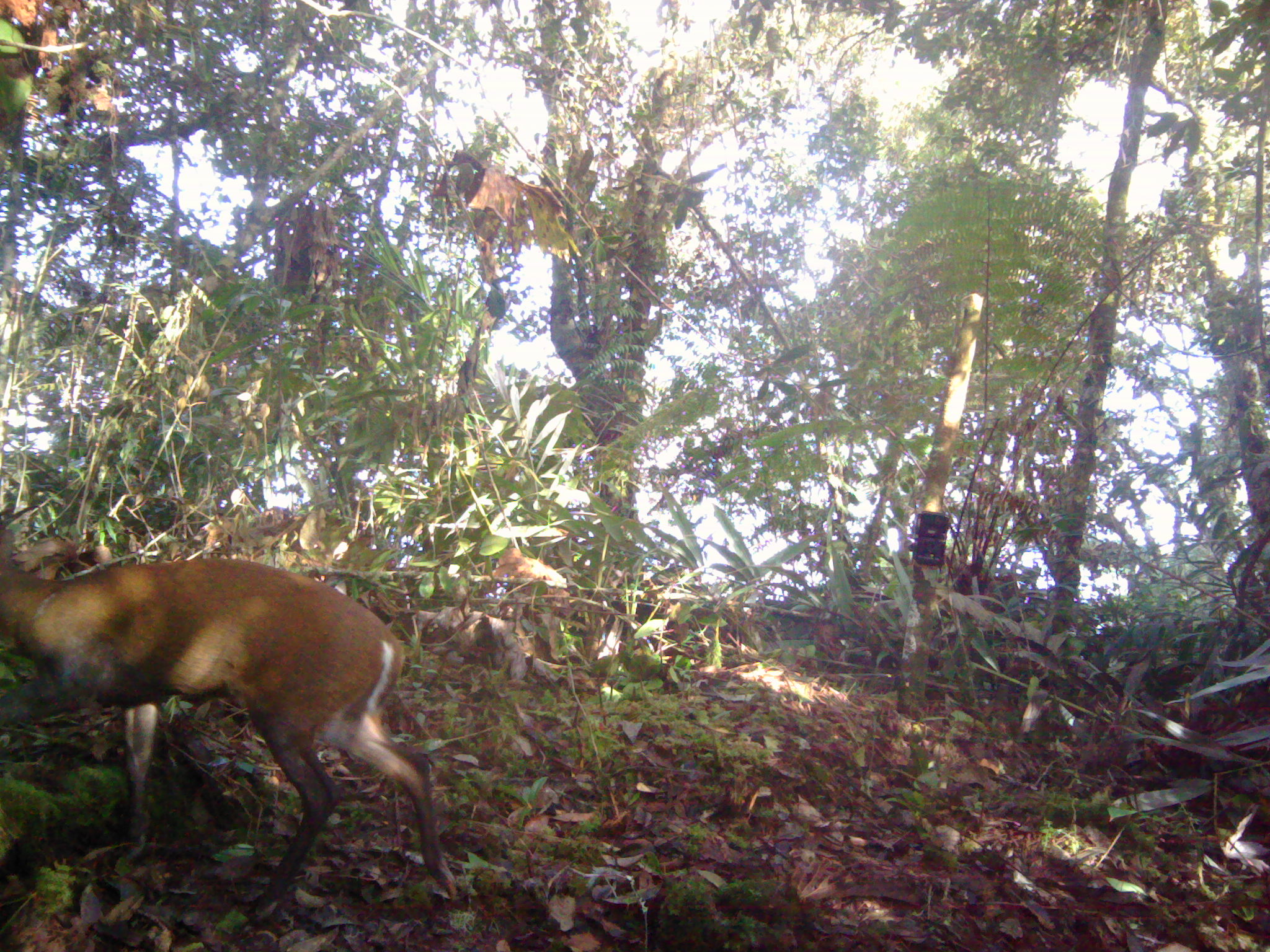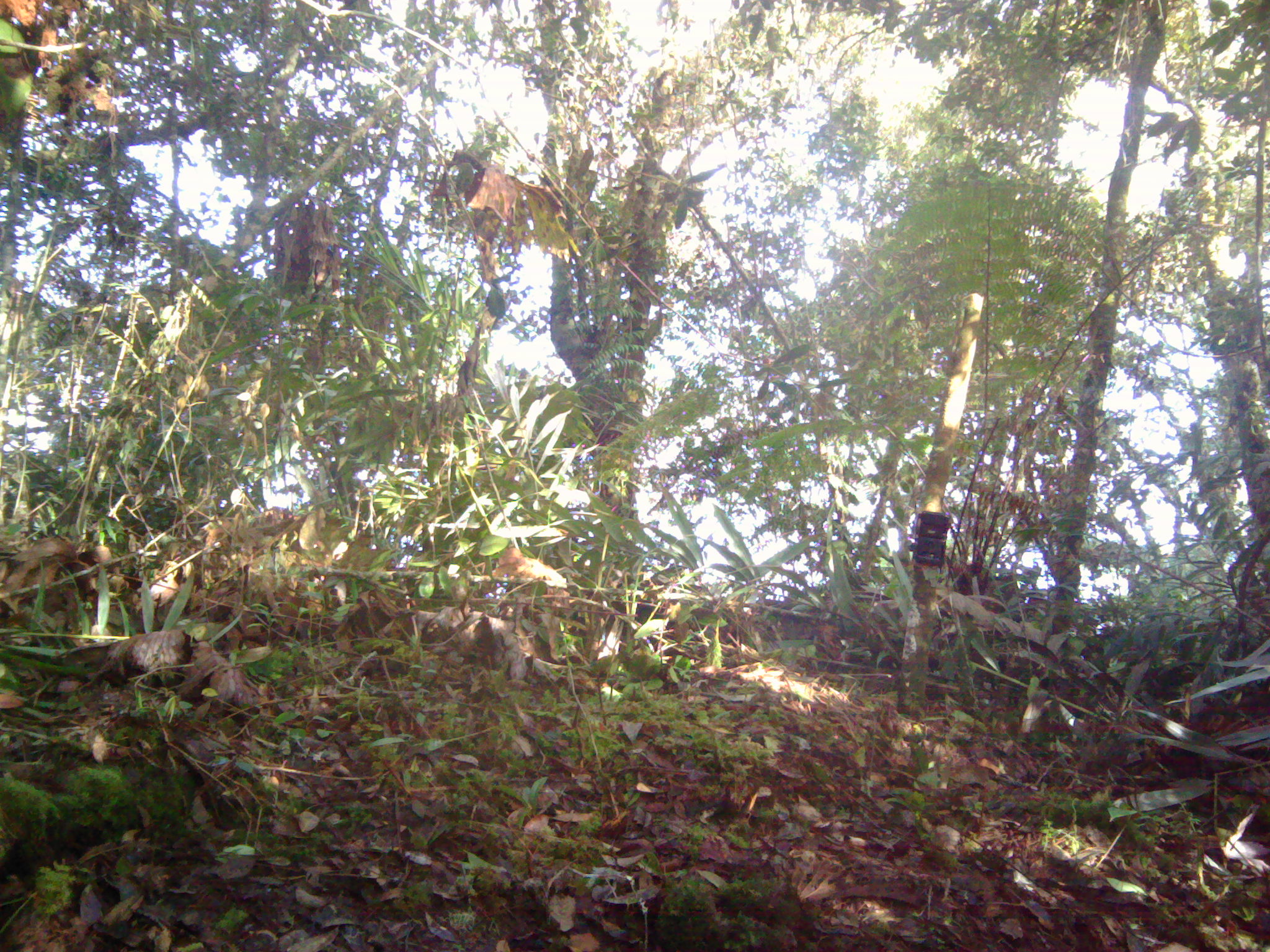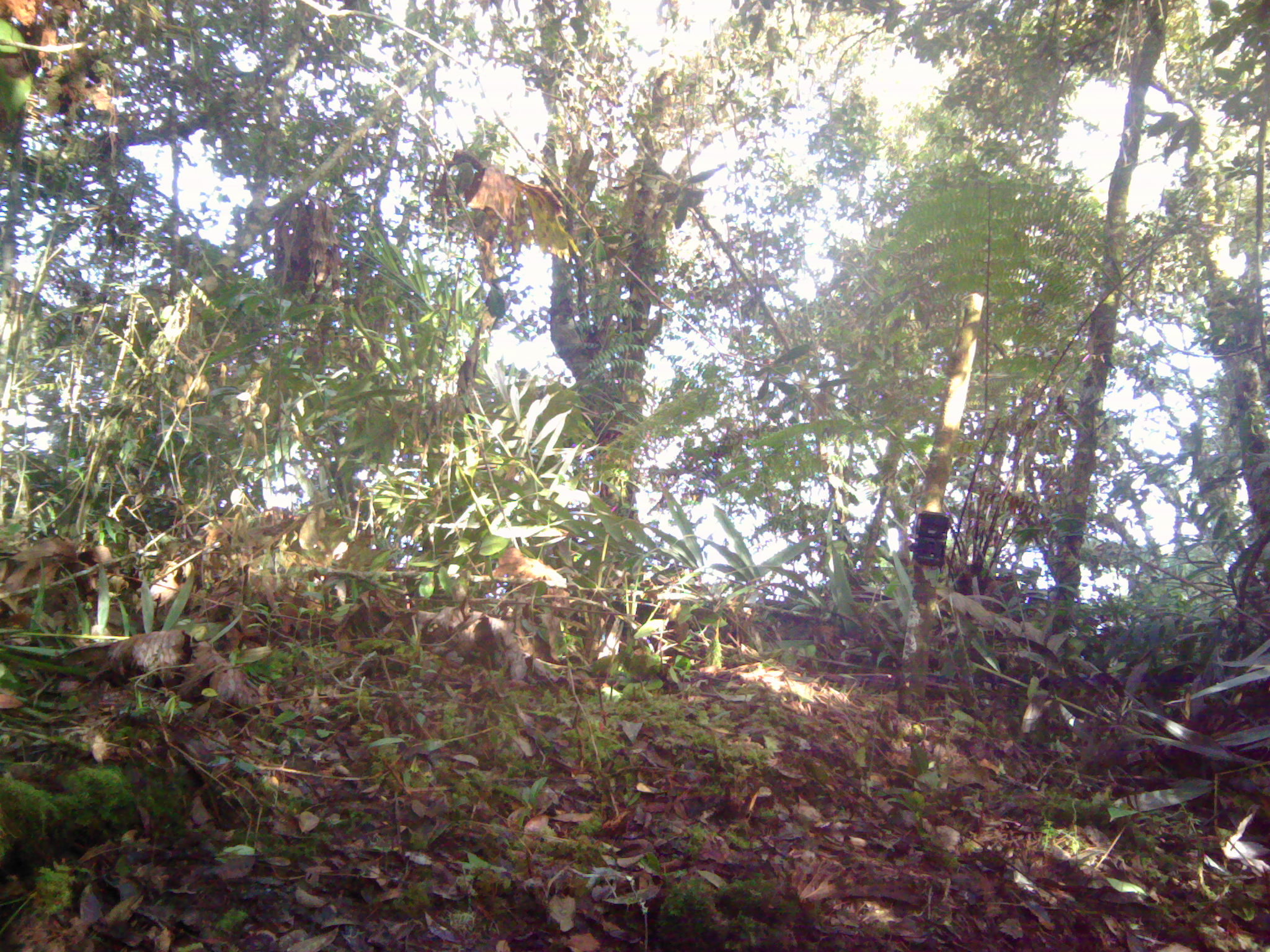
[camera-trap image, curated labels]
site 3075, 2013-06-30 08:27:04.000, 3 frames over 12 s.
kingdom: Animalia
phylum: Chordata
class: Mammalia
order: Artiodactyla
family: Cervidae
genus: Muntiacus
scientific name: Muntiacus muntjak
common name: southern red muntjac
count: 1